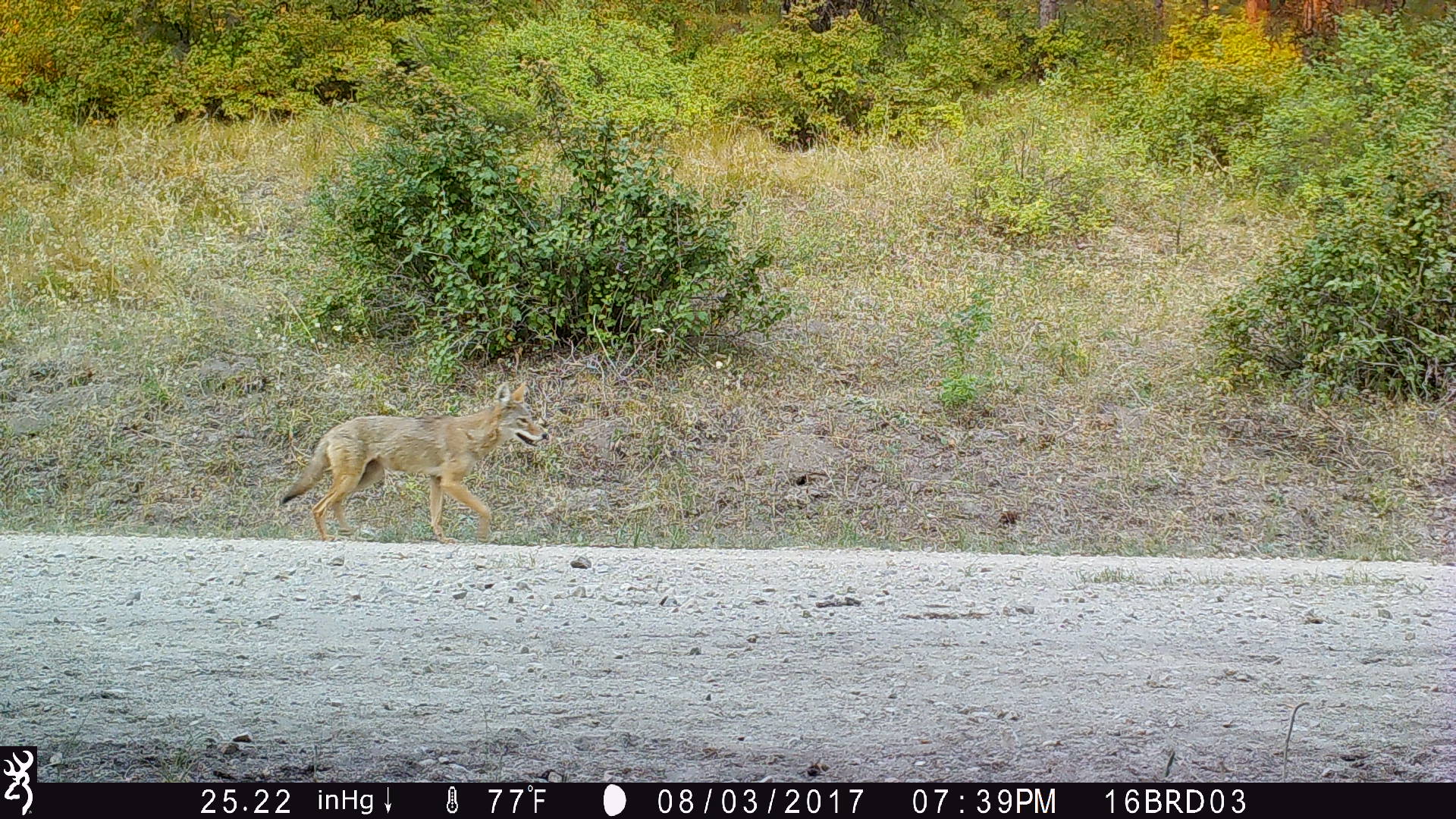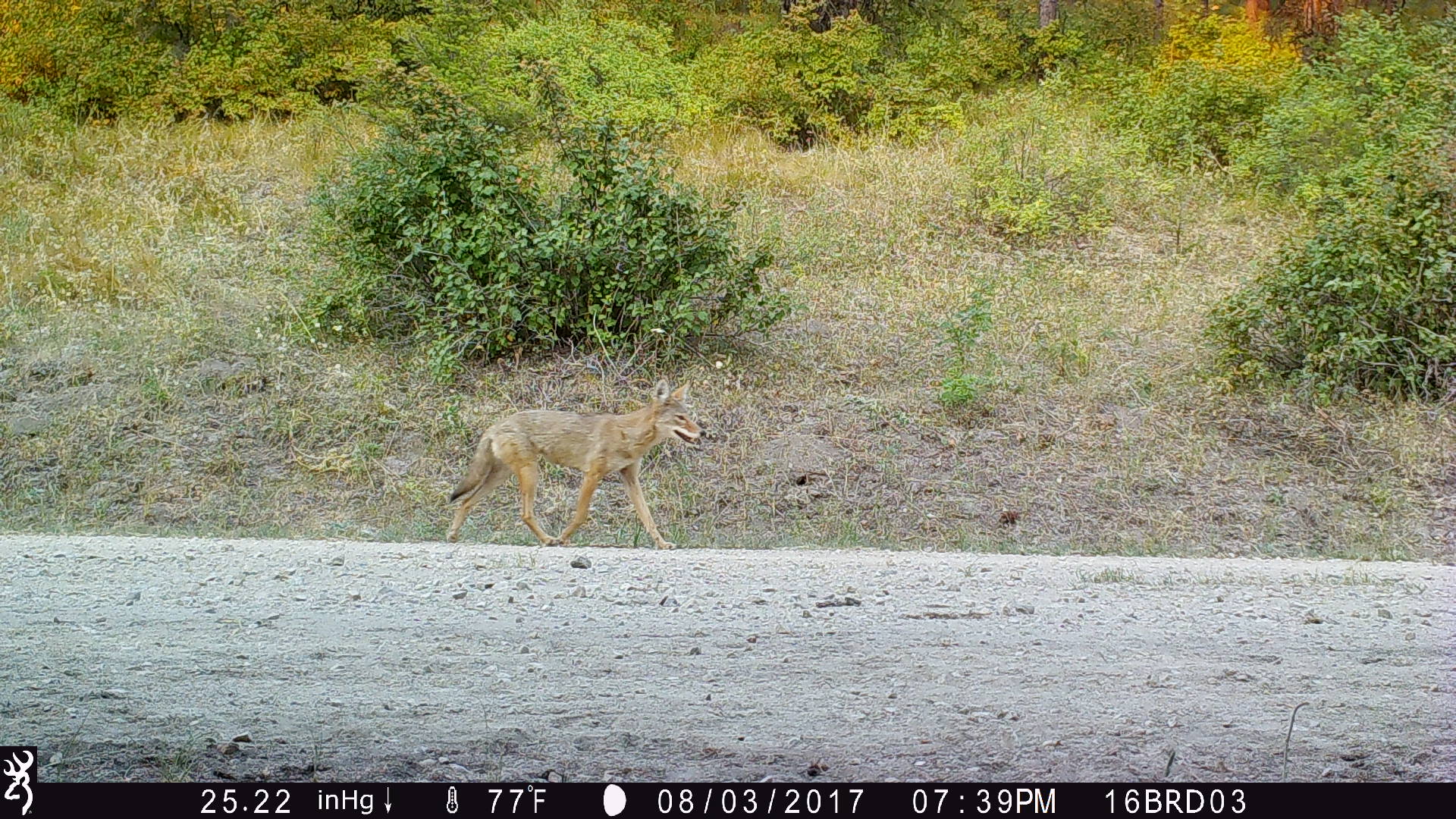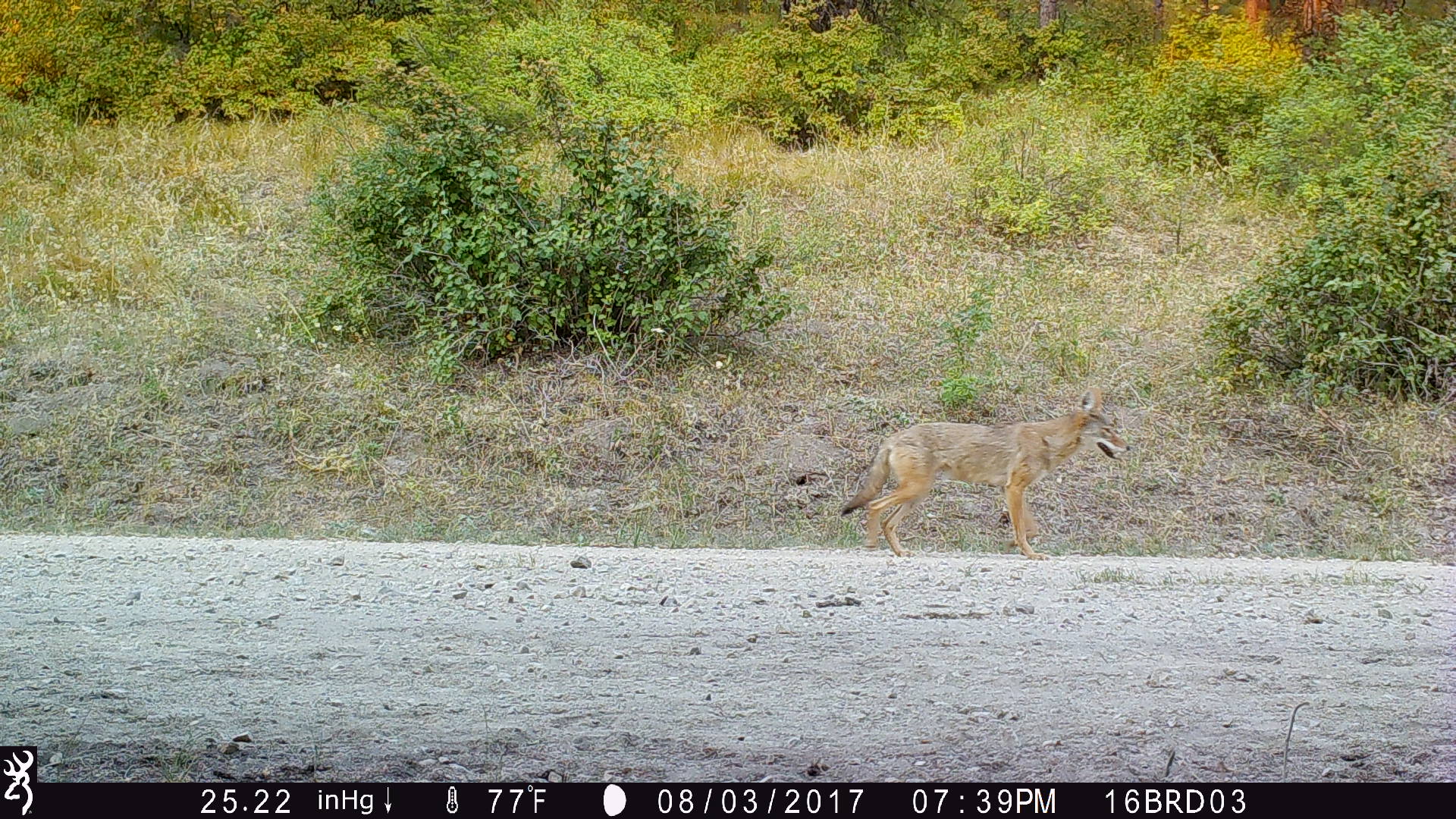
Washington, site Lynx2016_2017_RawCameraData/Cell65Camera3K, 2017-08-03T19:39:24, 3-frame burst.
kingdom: Animalia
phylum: Chordata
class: Mammalia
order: Carnivora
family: Canidae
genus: Canis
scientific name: Canis latrans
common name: coyote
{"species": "Canis latrans (coyote)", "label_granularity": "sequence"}